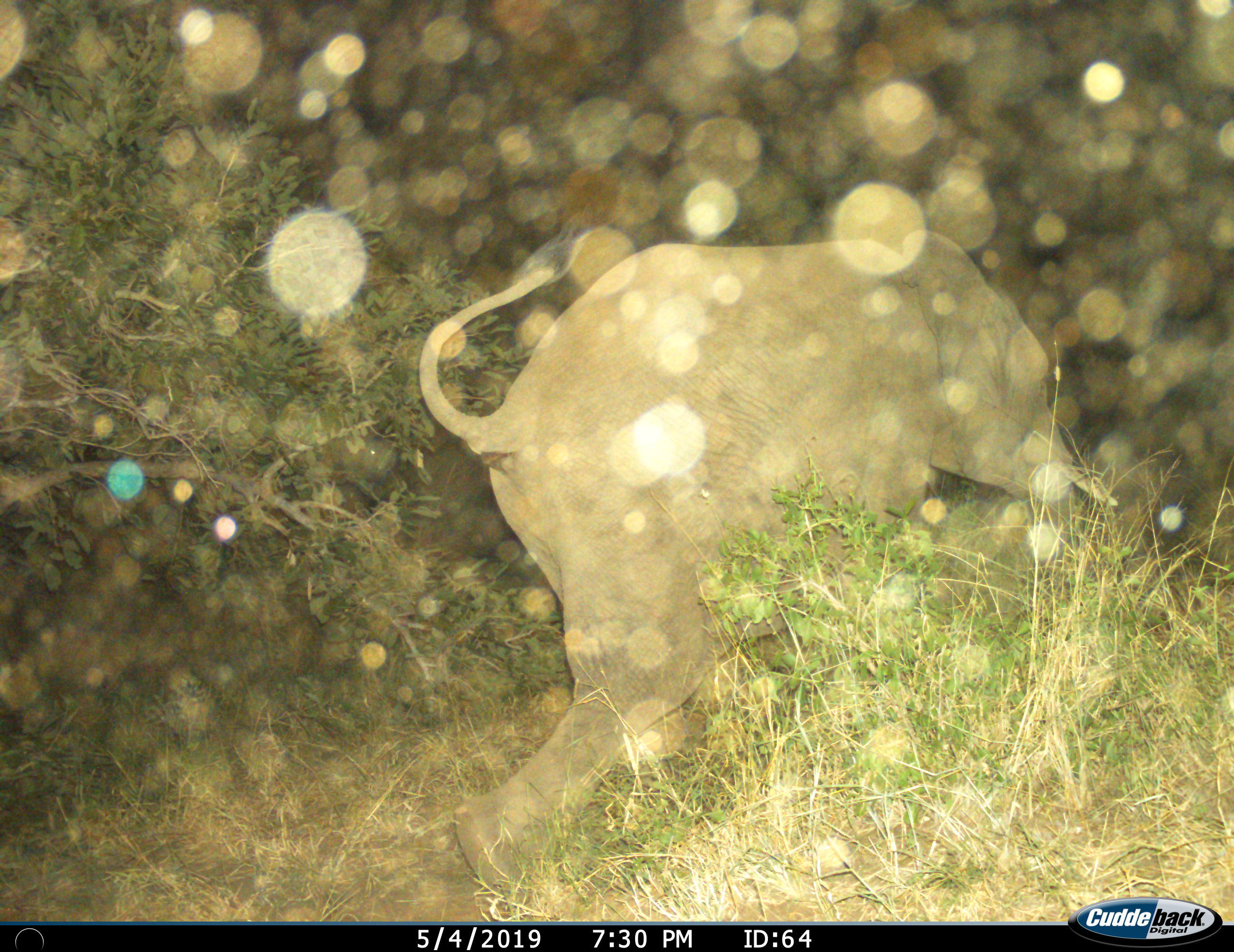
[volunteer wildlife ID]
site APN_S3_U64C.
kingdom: Animalia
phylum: Chordata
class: Mammalia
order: Proboscidea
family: Elephantidae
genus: Loxodonta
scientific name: Loxodonta africana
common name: african bush elephant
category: elephant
Elephant (african bush elephant) (Loxodonta africana), count 1. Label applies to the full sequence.